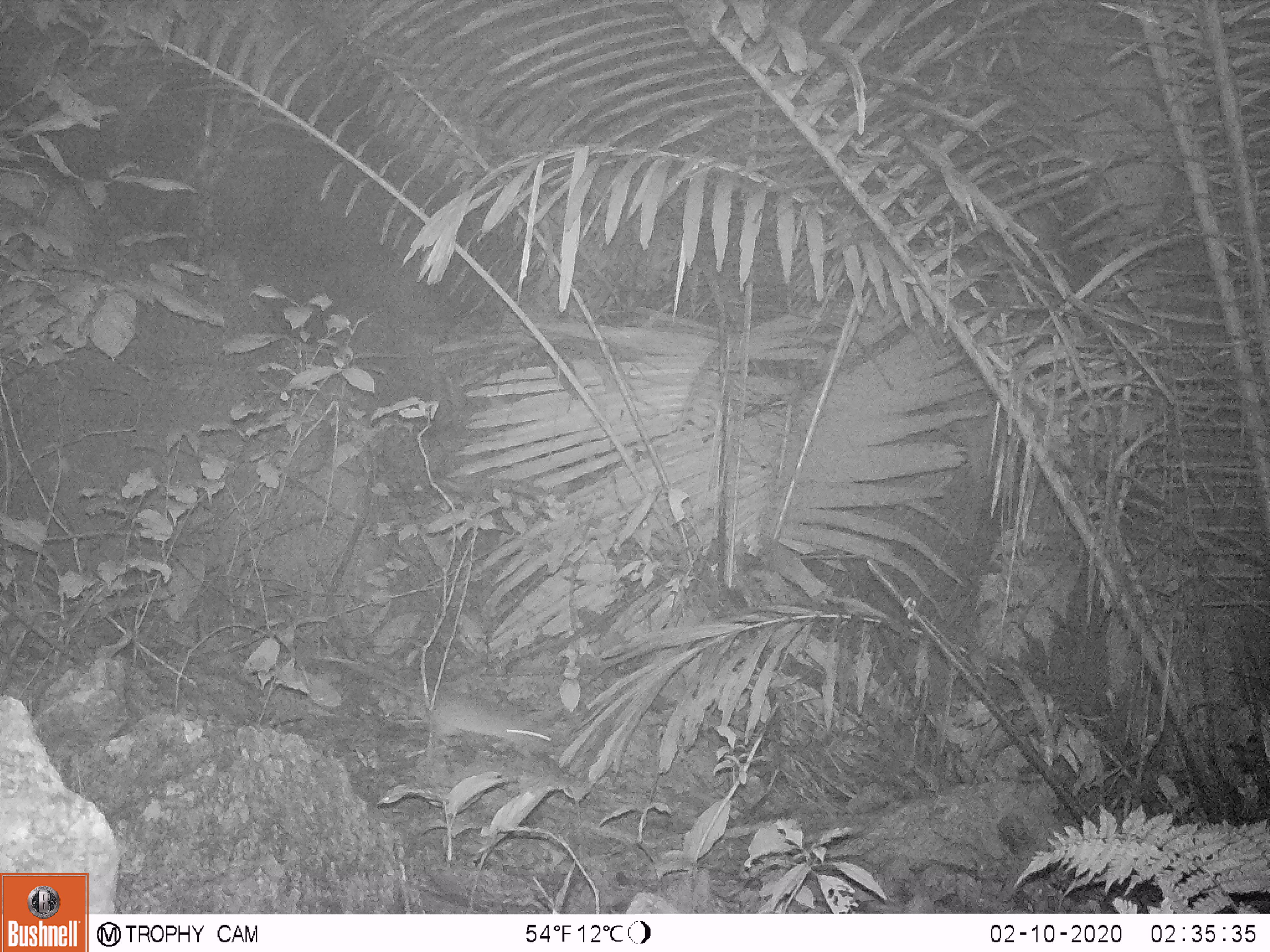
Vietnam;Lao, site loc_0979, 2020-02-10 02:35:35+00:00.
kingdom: Animalia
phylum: Chordata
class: Mammalia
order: Rodentia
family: Muridae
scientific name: Muridae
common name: old-world mice and rats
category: unidentified murid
Unidentified murid (old-world mice and rats) (Muridae). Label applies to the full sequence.